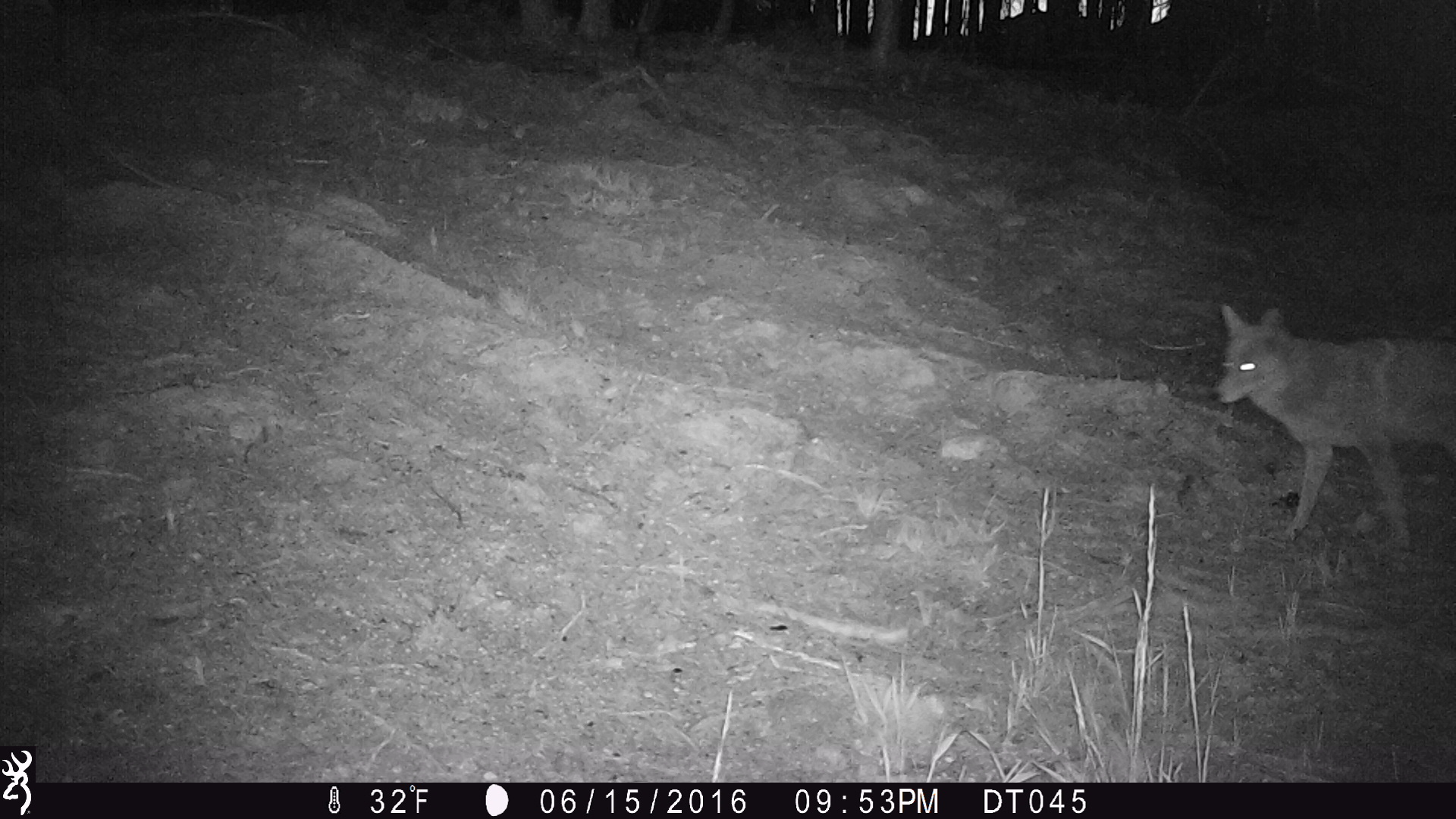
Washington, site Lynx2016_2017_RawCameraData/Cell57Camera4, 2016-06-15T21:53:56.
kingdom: Animalia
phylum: Chordata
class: Mammalia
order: Carnivora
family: Canidae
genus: Canis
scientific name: Canis latrans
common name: coyote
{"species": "Canis latrans (coyote)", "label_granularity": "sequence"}